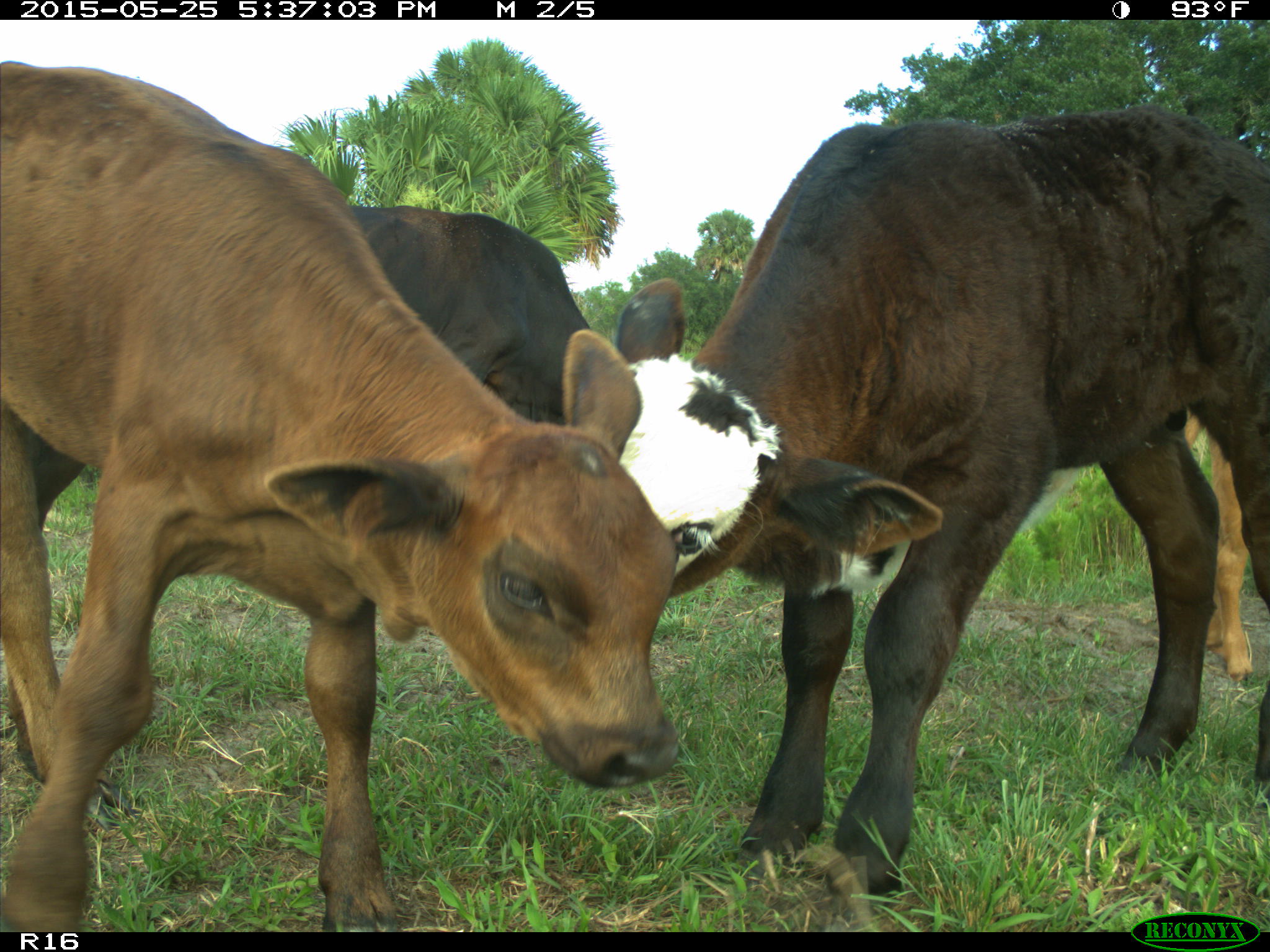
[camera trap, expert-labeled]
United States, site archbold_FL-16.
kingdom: Animalia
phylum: Chordata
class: Mammalia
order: Artiodactyla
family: Bovidae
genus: Bos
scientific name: Bos taurus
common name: domestic cow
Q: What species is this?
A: Bos taurus (domestic cow).